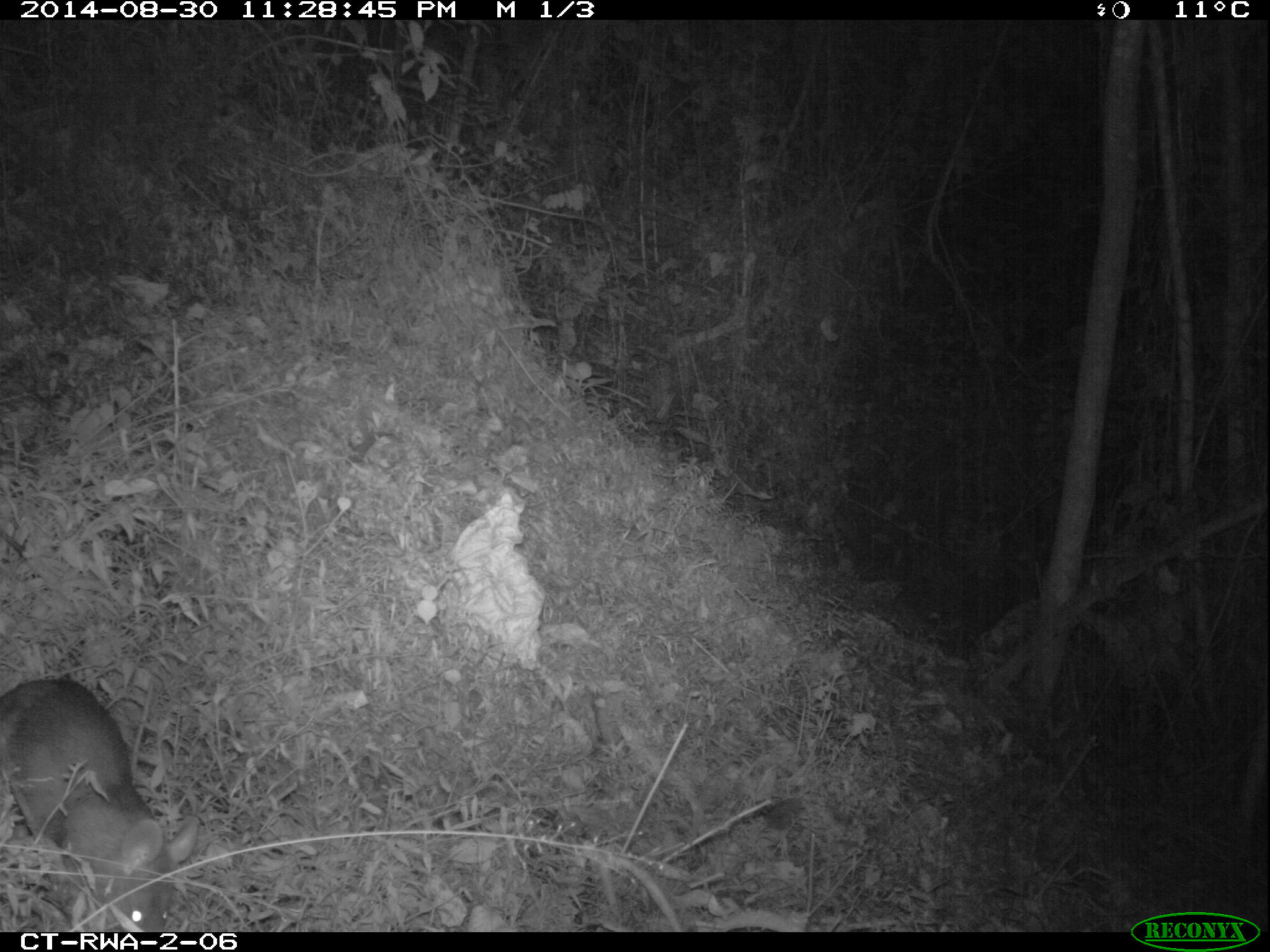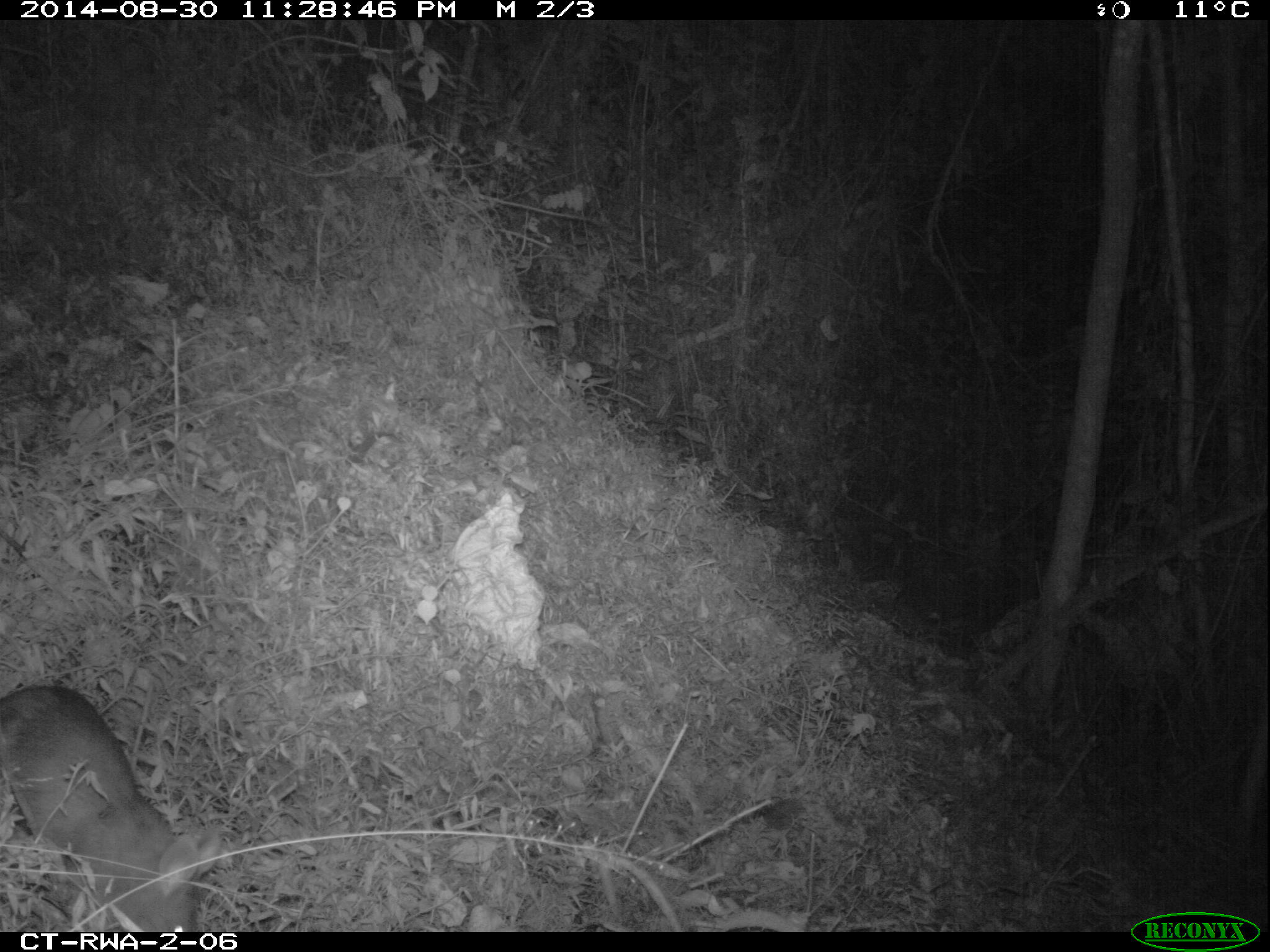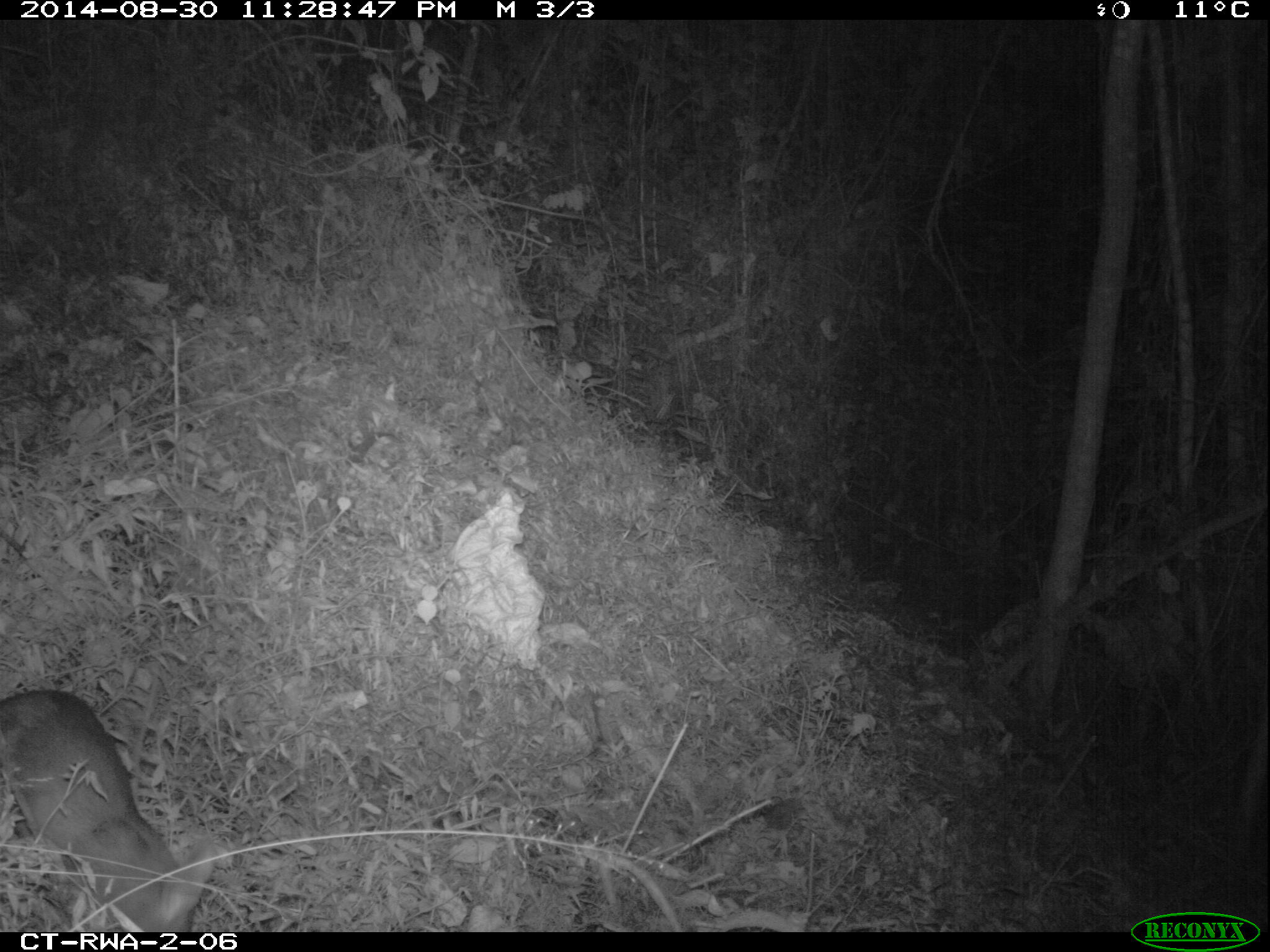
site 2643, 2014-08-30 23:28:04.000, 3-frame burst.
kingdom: Animalia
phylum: Chordata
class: Mammalia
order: Rodentia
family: Nesomyidae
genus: Cricetomys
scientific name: Cricetomys gambianus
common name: african giant pouched rat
Cricetomys gambianus (african giant pouched rat), count 1.